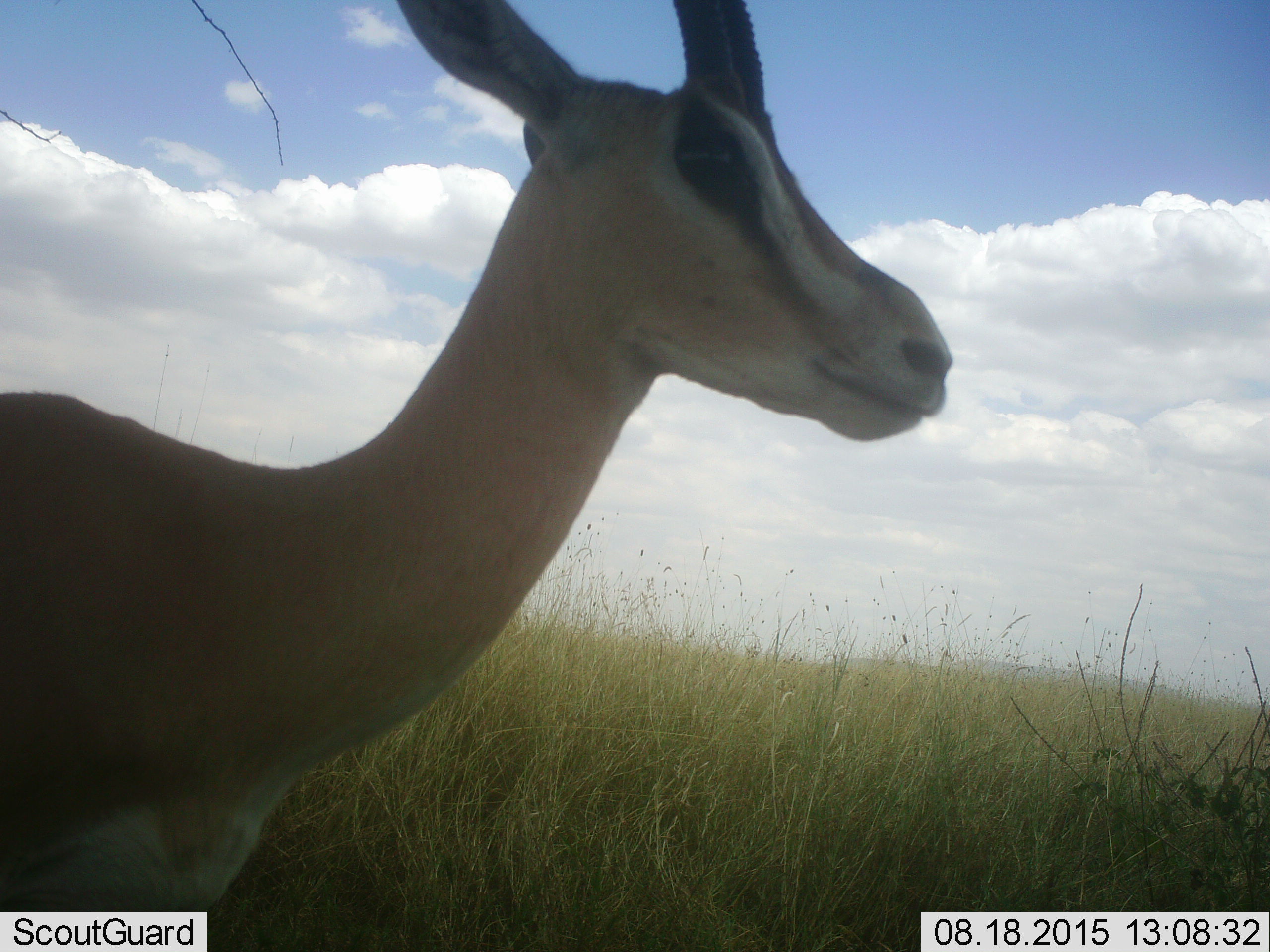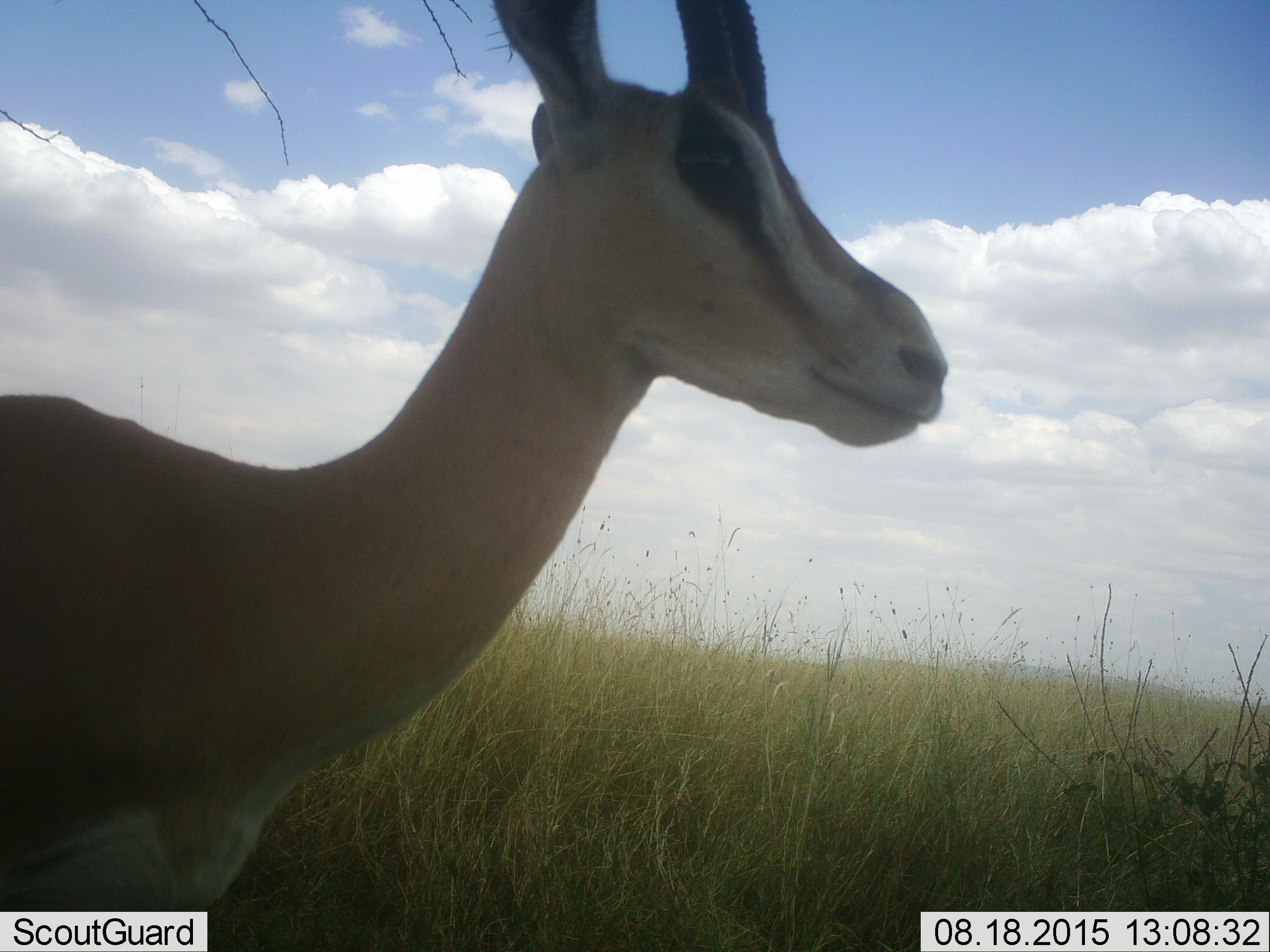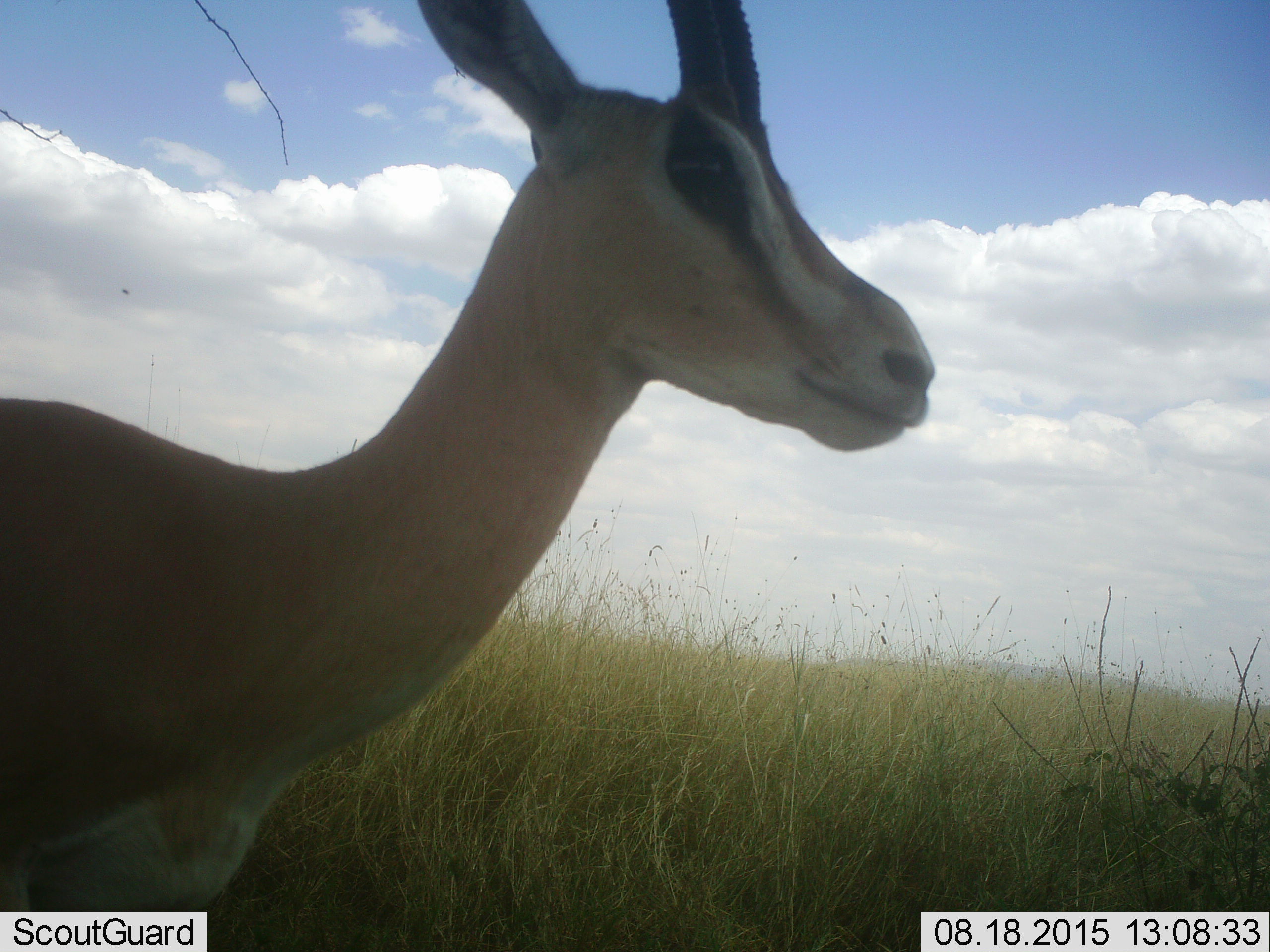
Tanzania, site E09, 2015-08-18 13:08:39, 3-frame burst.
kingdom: Animalia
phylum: Chordata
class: Mammalia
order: Artiodactyla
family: Bovidae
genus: Nanger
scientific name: Nanger granti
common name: grant's gazelle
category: gazellegrants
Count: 1.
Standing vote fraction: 100%.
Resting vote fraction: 0%.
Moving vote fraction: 0%.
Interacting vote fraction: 0%.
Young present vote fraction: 0%.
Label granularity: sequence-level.